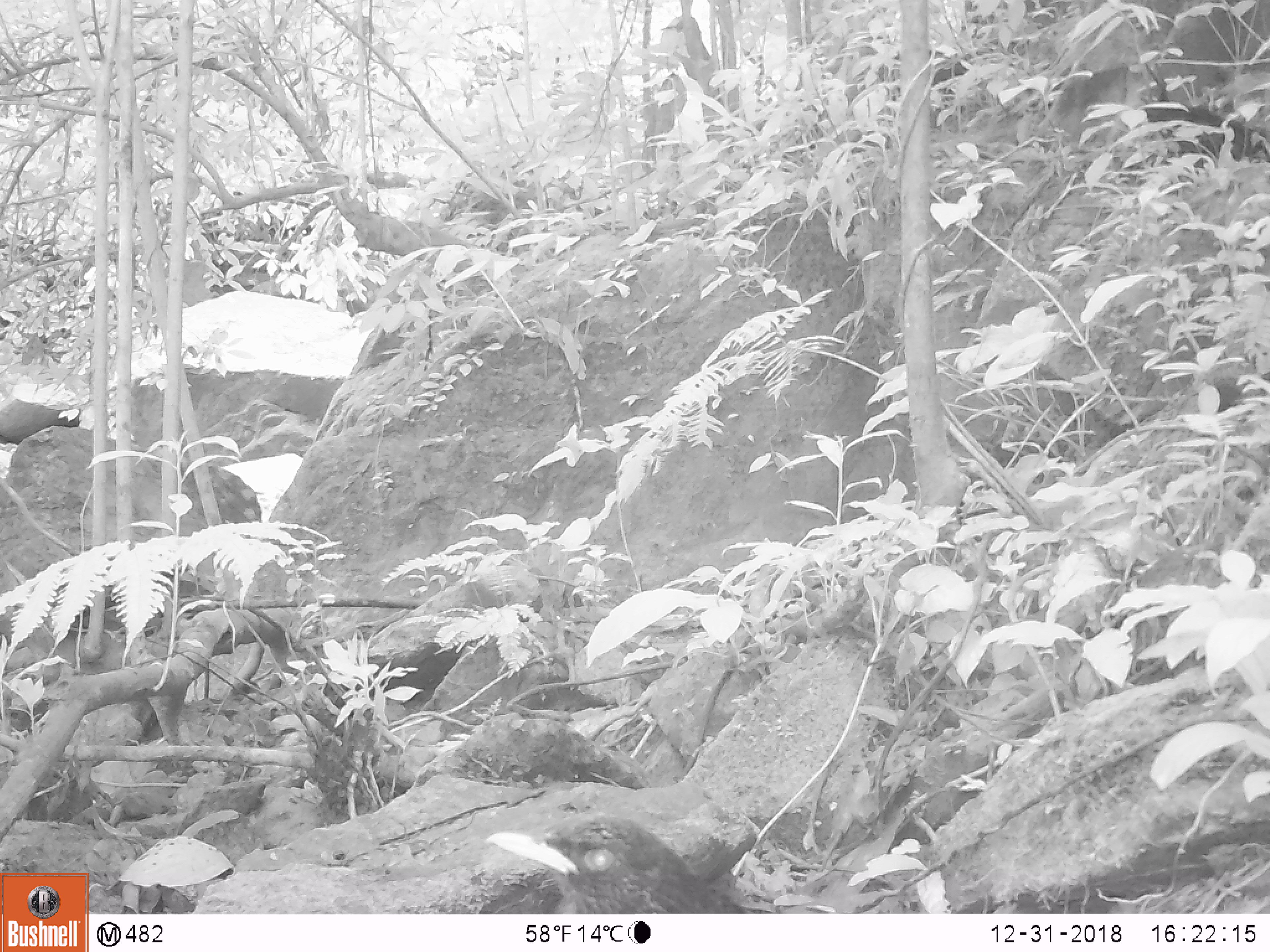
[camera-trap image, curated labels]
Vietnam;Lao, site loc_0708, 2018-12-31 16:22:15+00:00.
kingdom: Animalia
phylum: Chordata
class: Aves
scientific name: Aves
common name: bird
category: unidentified bird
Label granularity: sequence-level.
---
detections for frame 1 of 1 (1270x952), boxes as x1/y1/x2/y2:
unidentified bird: 484/812/748/913